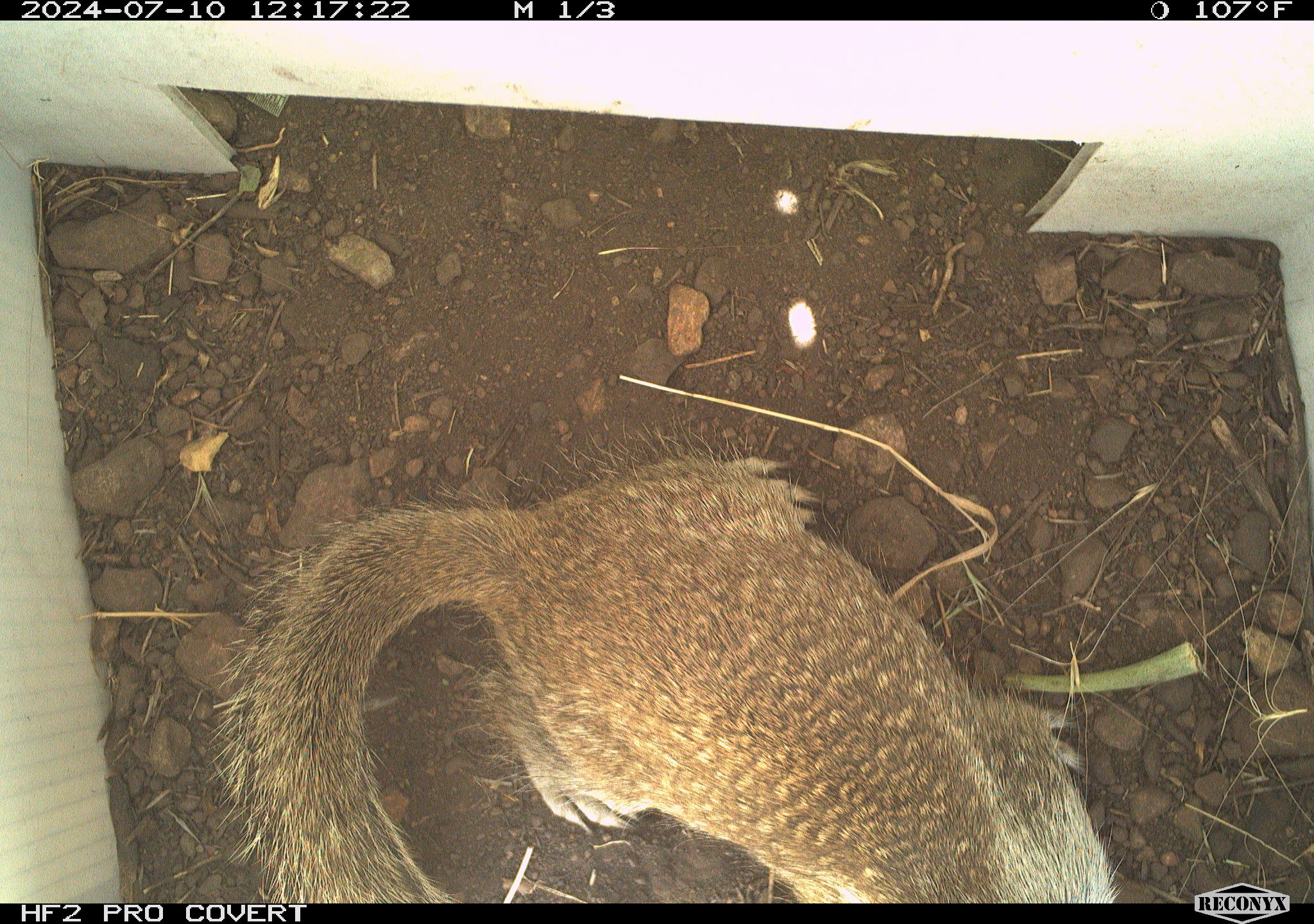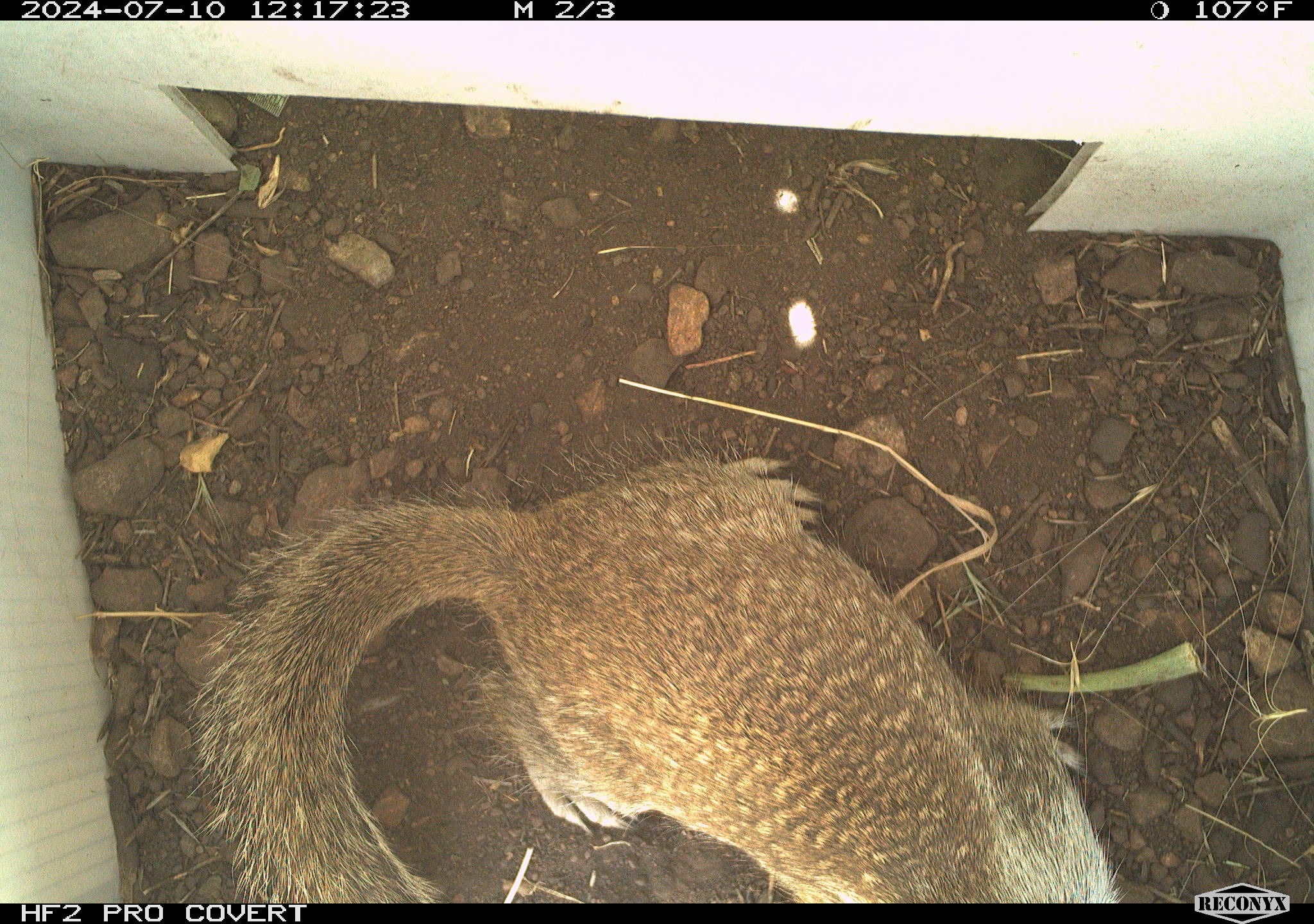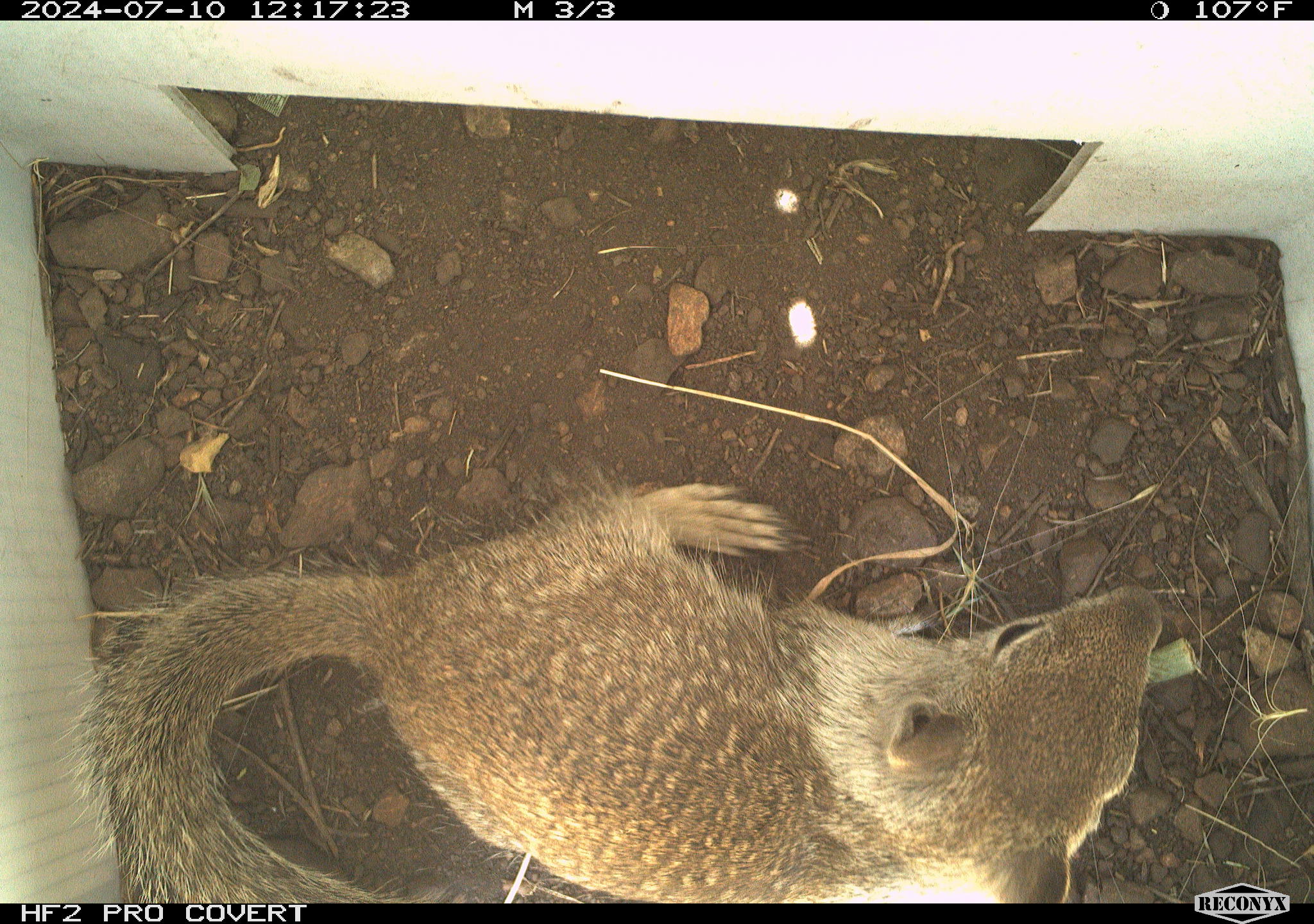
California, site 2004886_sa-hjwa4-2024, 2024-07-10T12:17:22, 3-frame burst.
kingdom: Animalia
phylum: Chordata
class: Mammalia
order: Rodentia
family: Sciuridae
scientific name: Sciuridae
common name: squirrels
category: sciuridae family